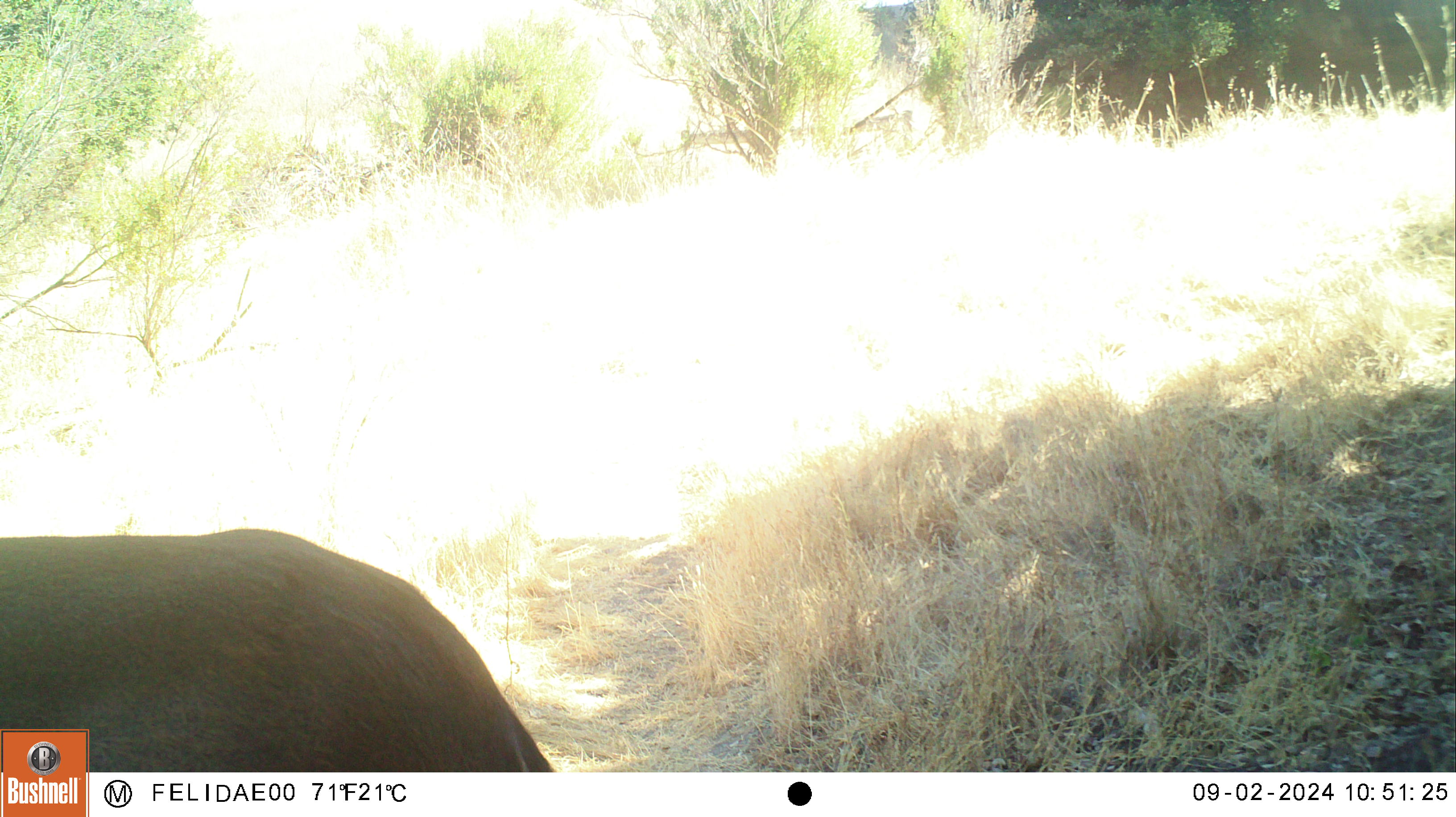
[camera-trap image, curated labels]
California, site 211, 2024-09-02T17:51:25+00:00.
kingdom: Animalia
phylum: Chordata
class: Mammalia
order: Artiodactyla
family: Cervidae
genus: Odocoileus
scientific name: Odocoileus hemionus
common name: mule deer